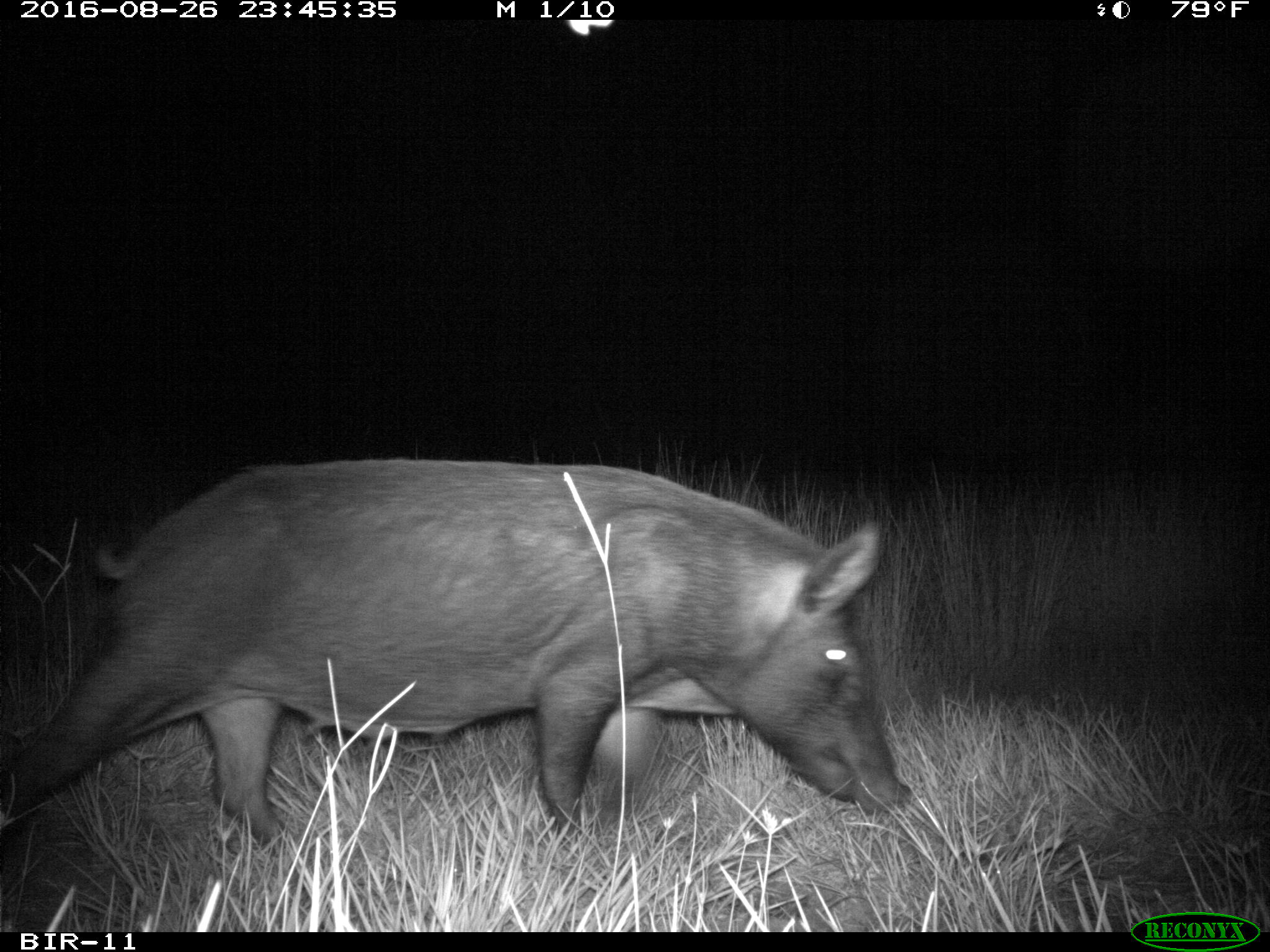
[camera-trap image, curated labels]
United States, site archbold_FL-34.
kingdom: Animalia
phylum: Chordata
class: Mammalia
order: Artiodactyla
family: Suidae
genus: Sus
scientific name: Sus scrofa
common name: wild boar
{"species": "Sus scrofa (wild boar)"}